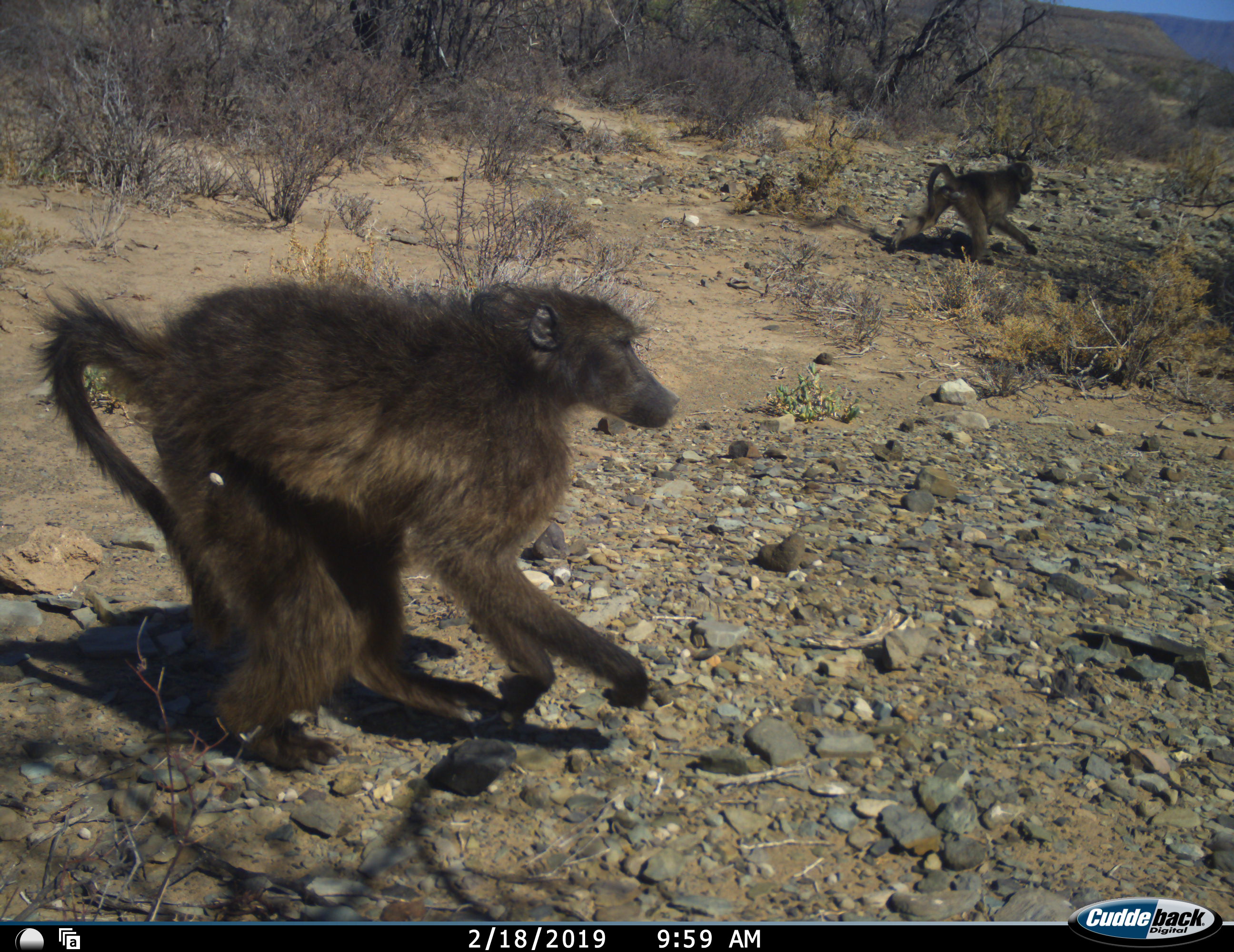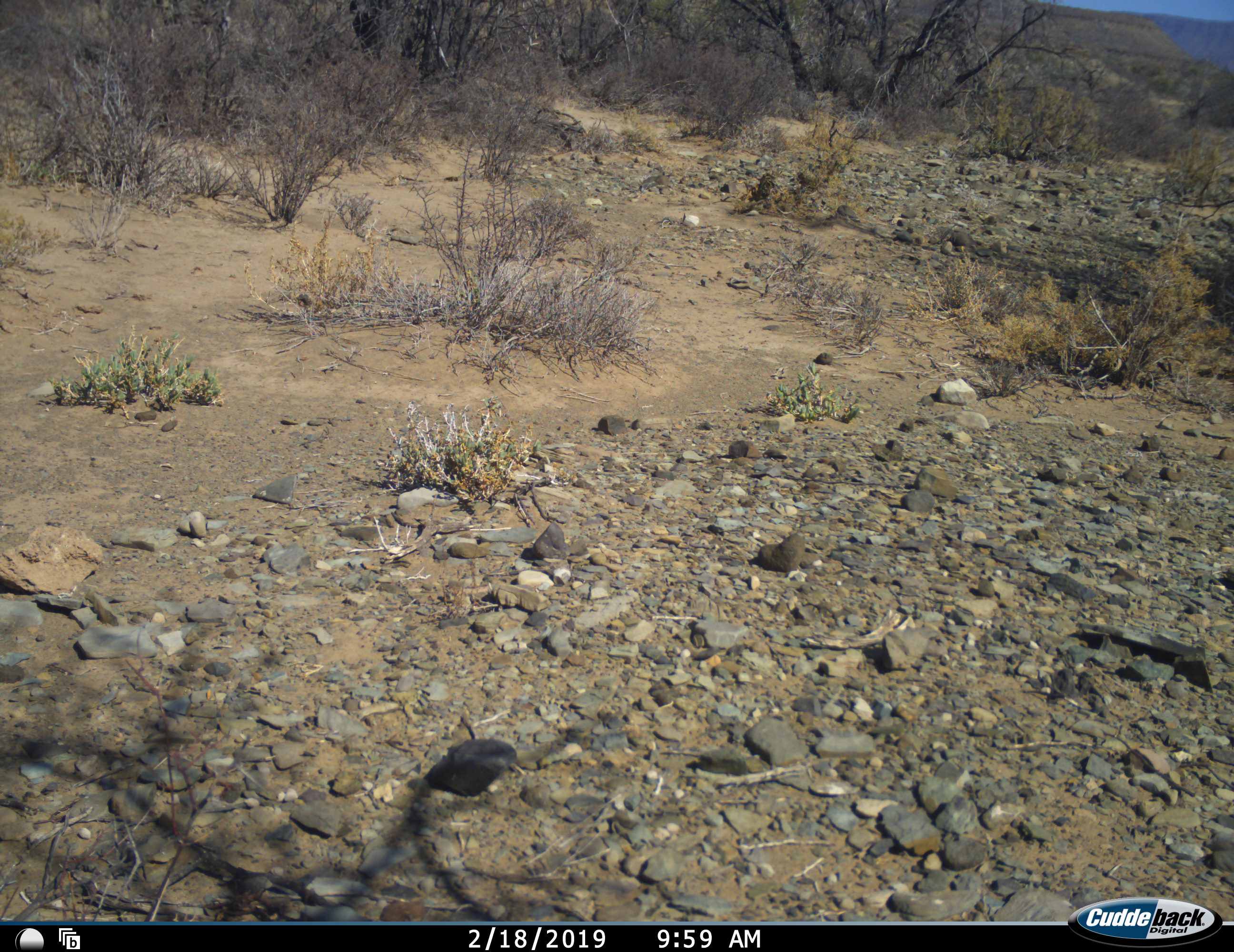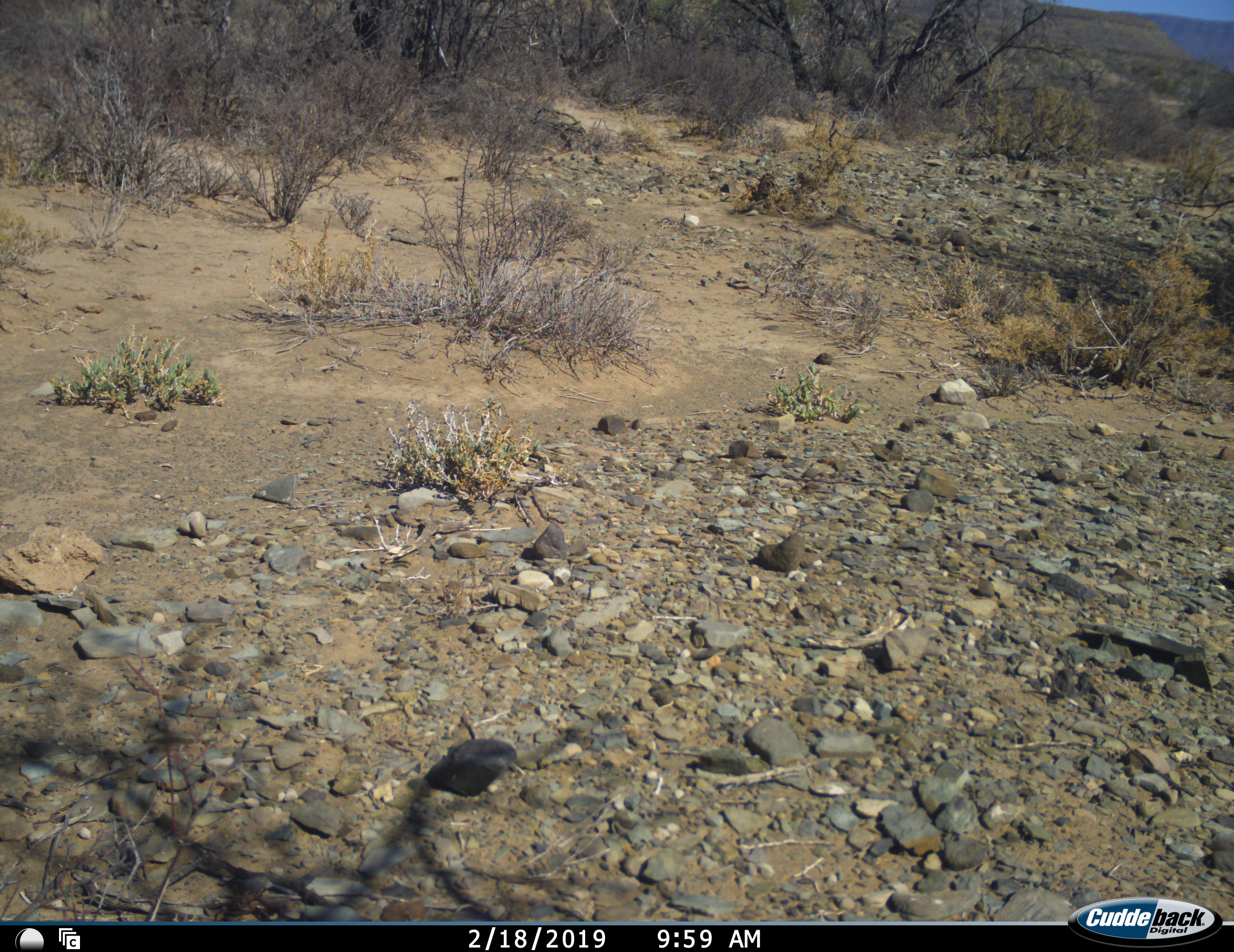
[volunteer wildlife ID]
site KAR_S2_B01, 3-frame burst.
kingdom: Animalia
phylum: Chordata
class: Mammalia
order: Primates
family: Cercopithecidae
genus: Papio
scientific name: Papio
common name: baboon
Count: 2.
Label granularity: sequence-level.